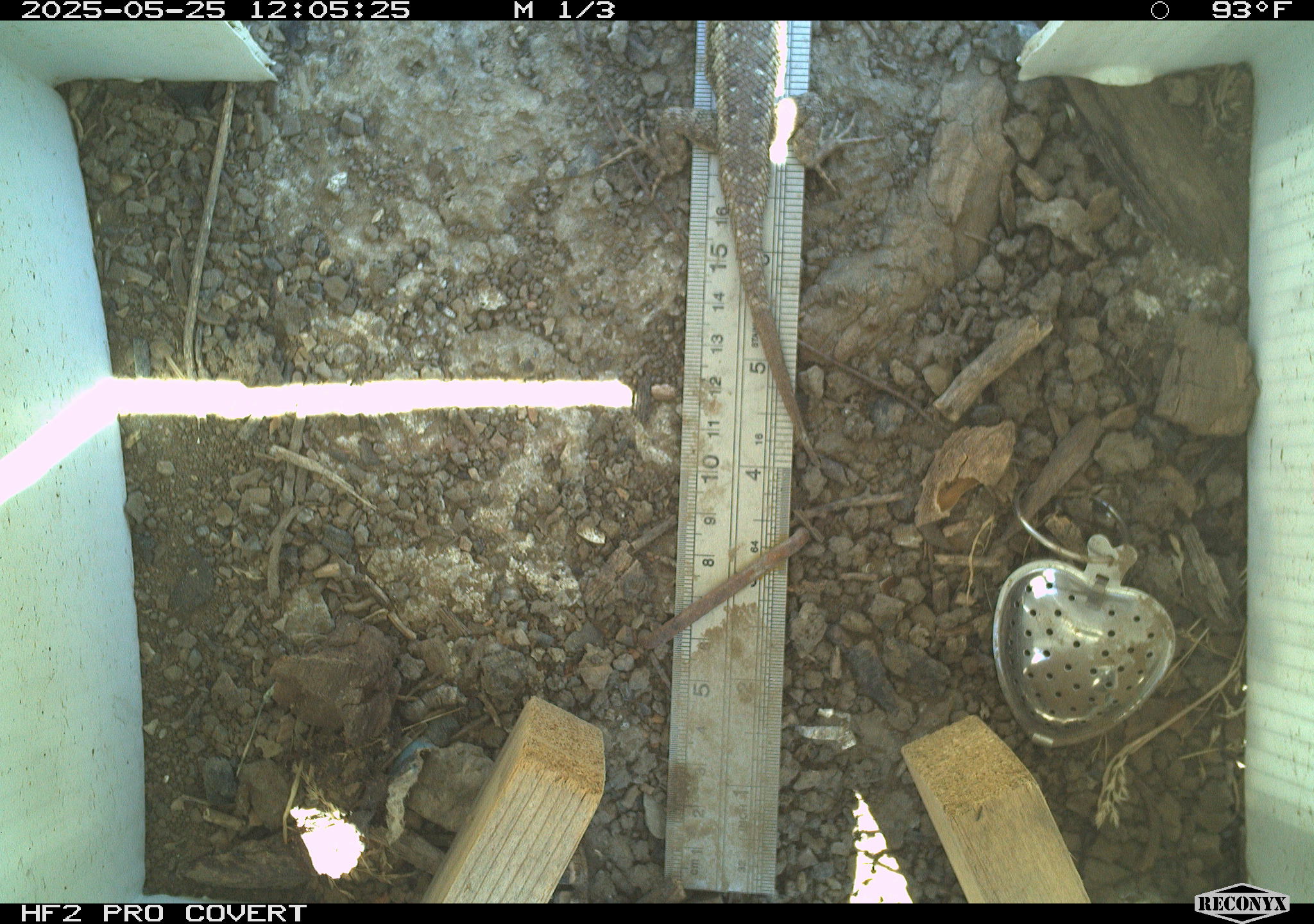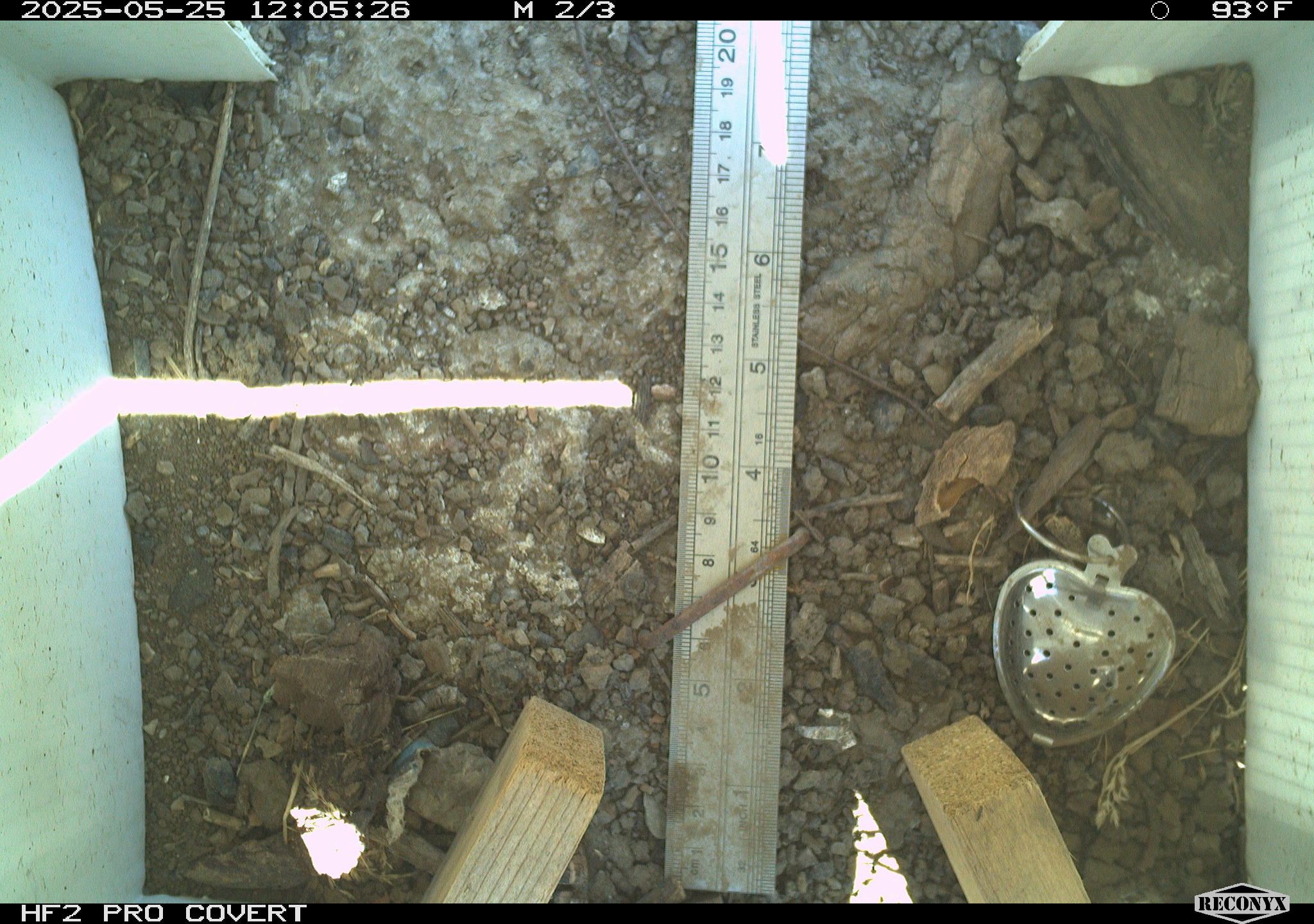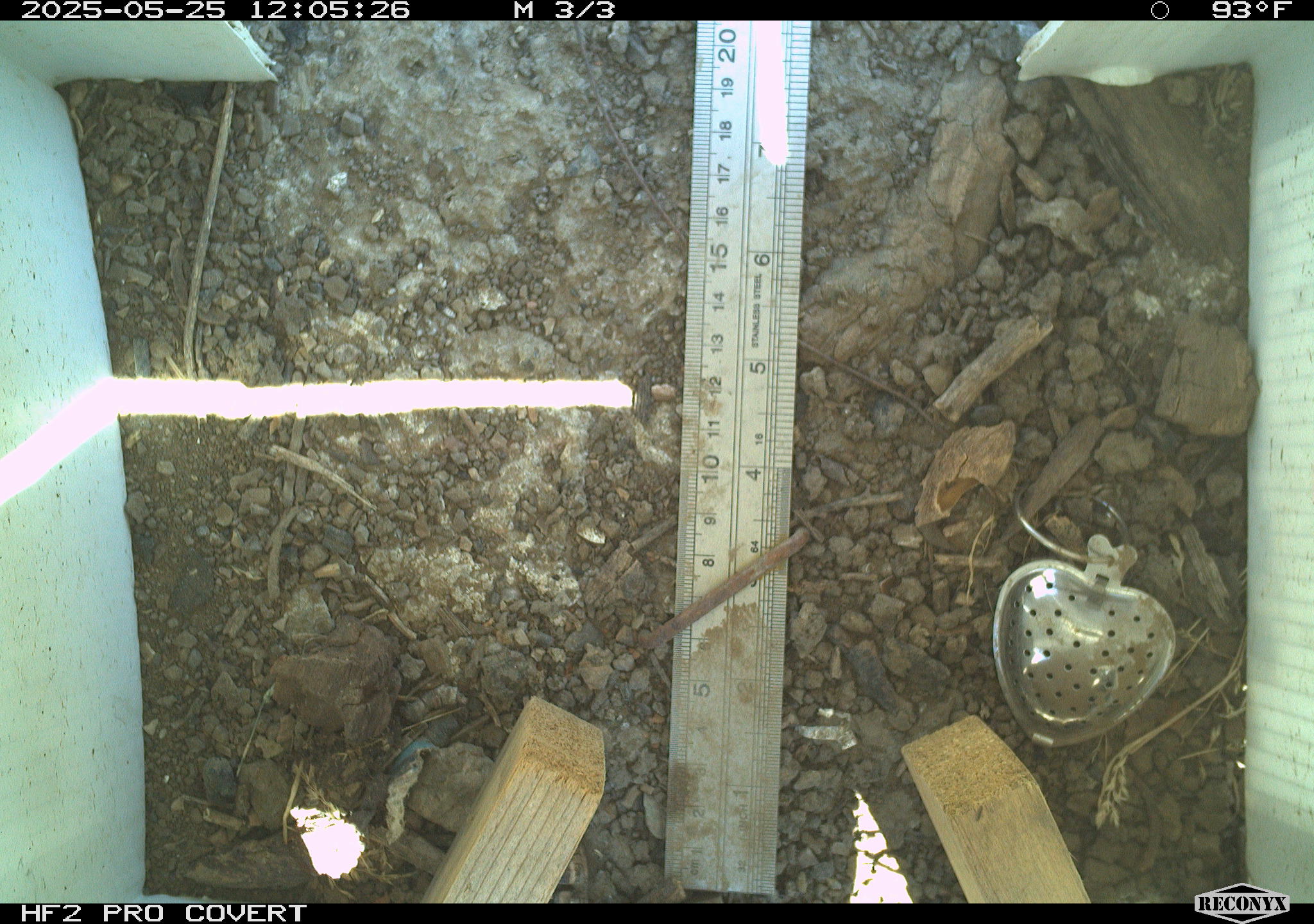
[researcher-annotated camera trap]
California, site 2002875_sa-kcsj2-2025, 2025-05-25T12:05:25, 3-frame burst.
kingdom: Animalia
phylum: Chordata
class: Reptilia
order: Squamata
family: Phrynosomatidae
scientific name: Phrynosomatidae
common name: north american spiny lizards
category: sceloporus/uta species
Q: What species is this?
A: Sceloporus/uta species (north american spiny lizards) (Phrynosomatidae).